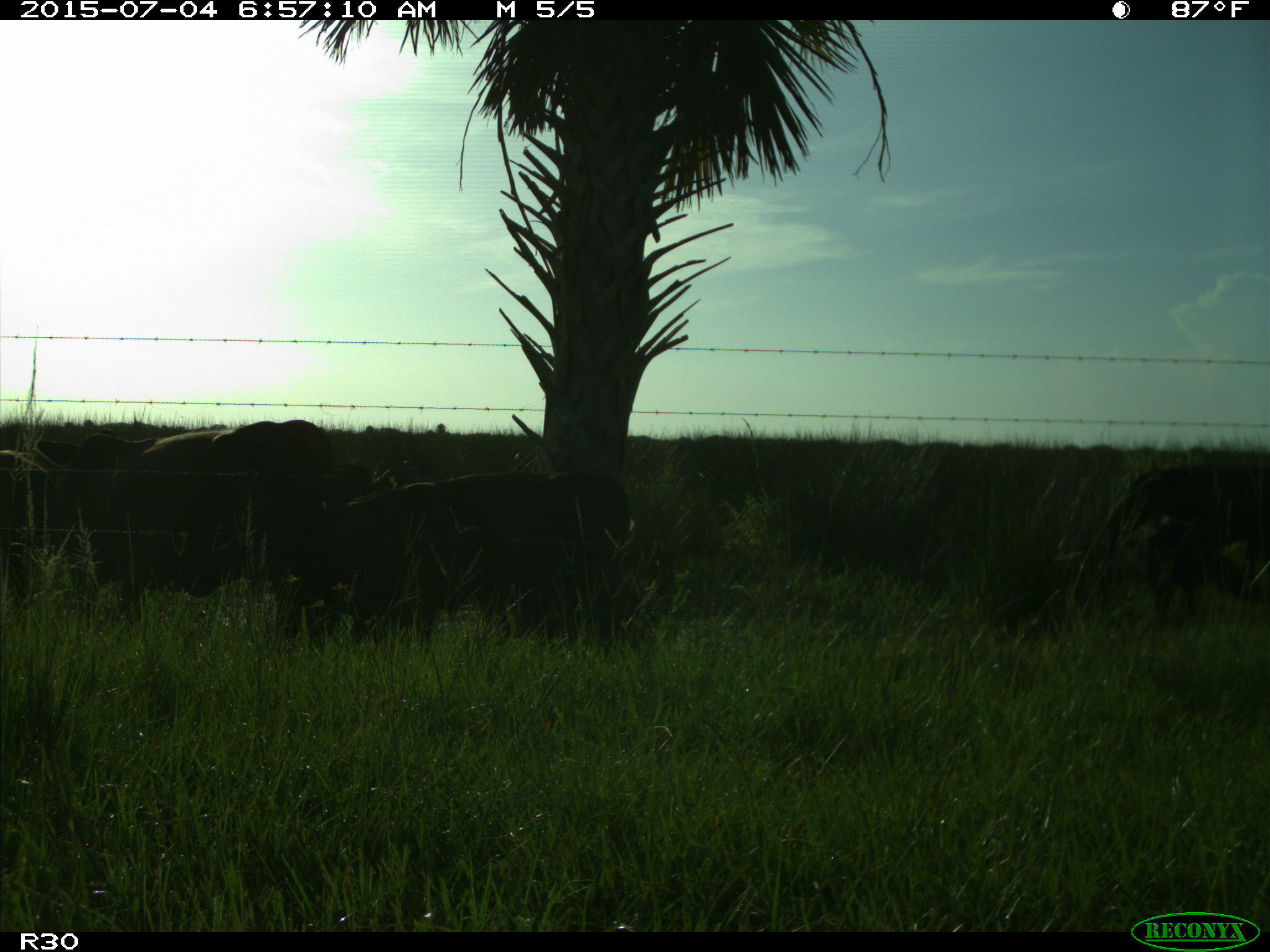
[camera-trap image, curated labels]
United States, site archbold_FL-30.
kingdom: Animalia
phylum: Chordata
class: Mammalia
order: Artiodactyla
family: Bovidae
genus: Bos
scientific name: Bos taurus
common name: domestic cow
Bos taurus (domestic cow).